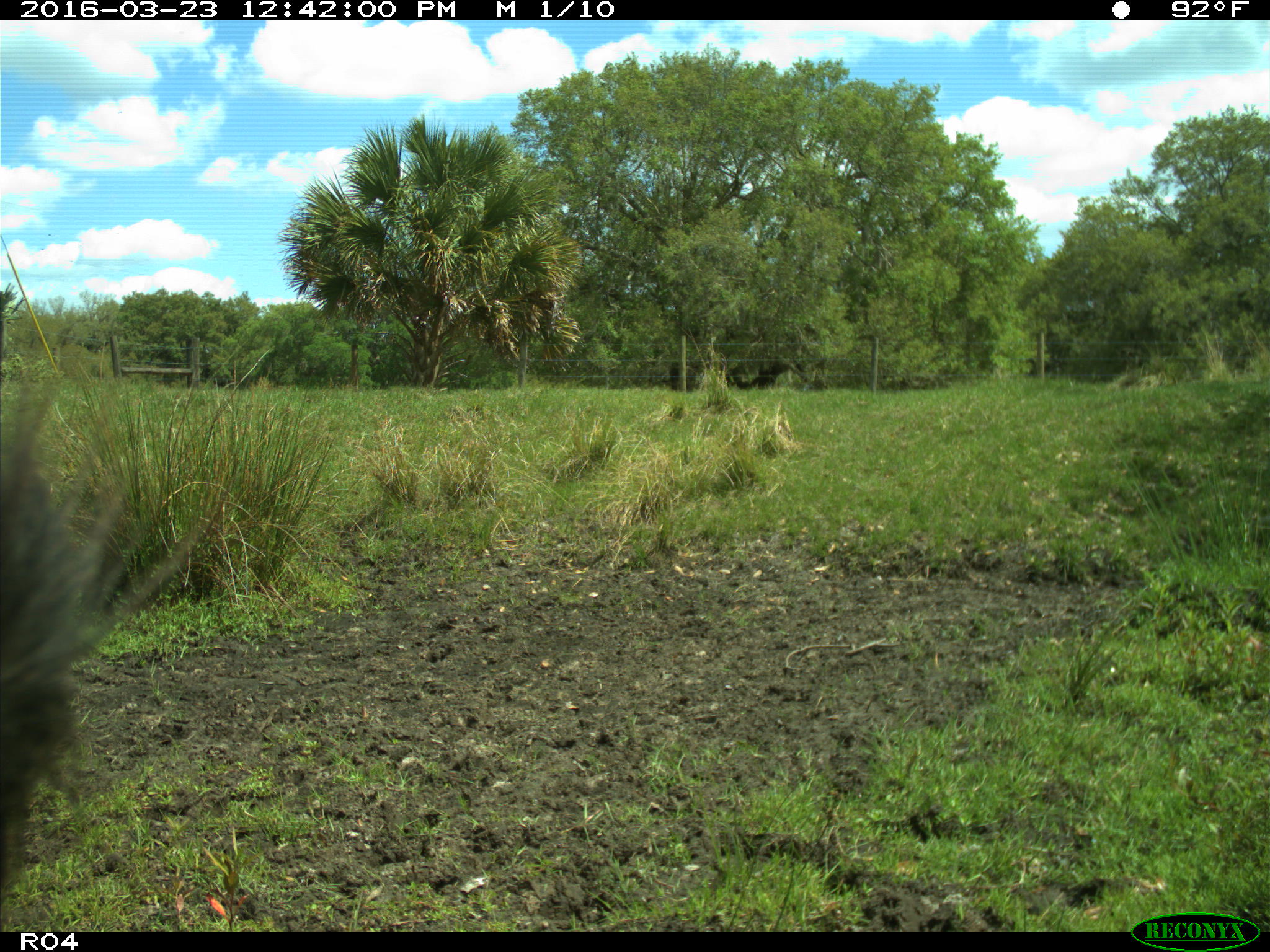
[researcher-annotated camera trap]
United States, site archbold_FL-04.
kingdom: Animalia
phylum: Chordata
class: Mammalia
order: Artiodactyla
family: Bovidae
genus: Bos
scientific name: Bos taurus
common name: domestic cow